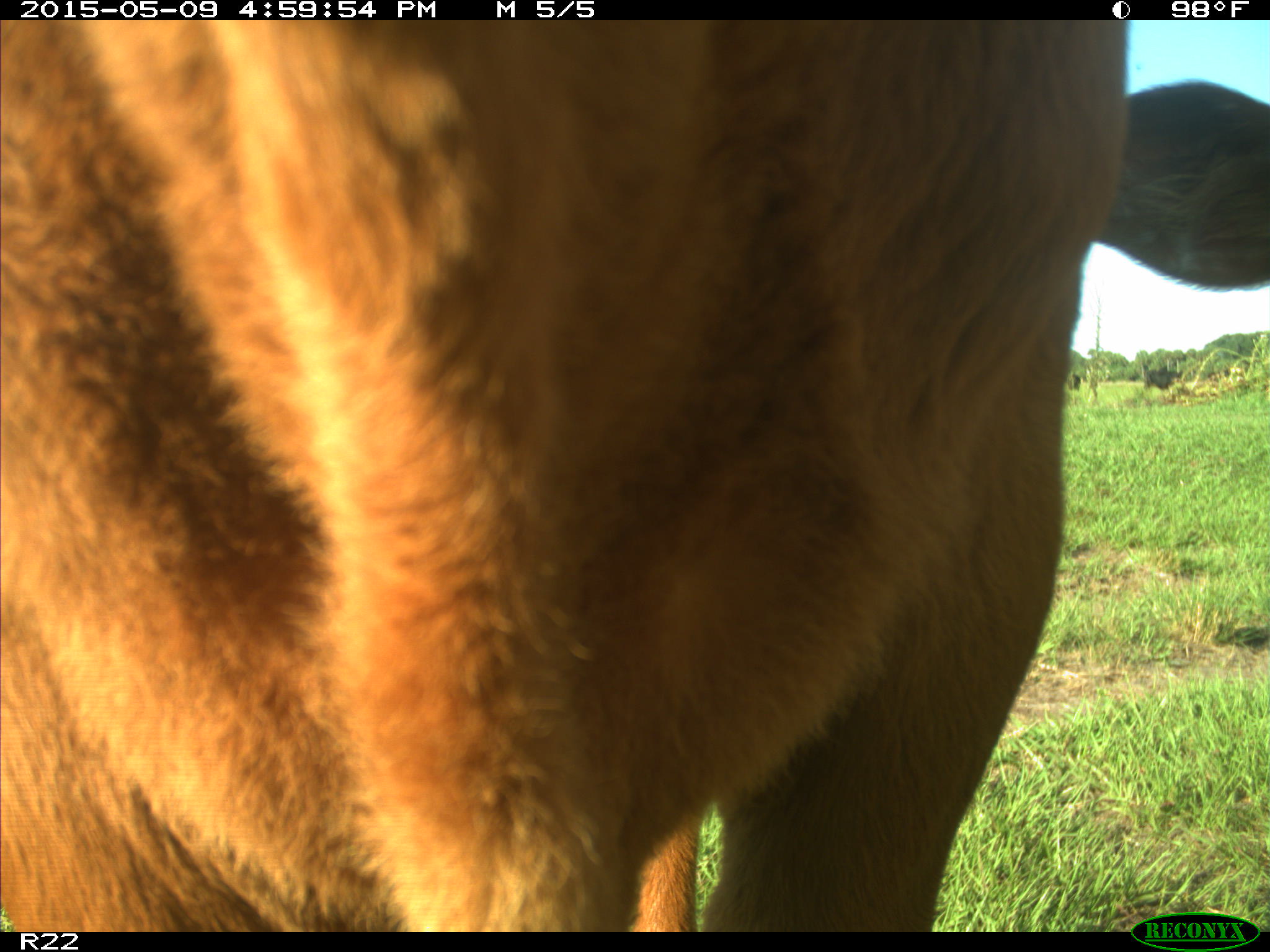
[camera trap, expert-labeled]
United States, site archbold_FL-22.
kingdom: Animalia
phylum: Chordata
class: Mammalia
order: Artiodactyla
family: Bovidae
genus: Bos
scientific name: Bos taurus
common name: domestic cow